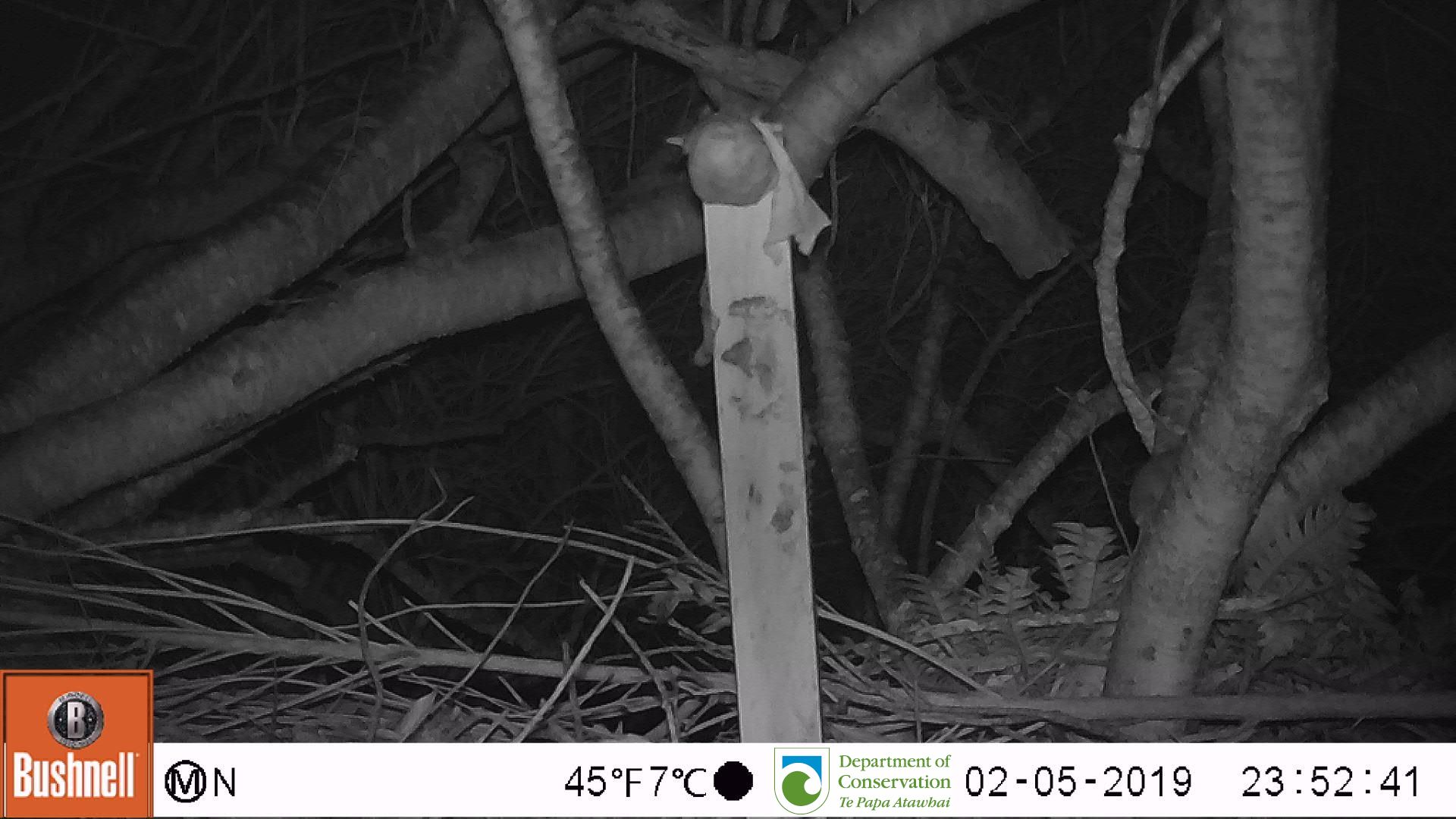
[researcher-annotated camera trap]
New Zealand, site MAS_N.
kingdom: Animalia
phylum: Chordata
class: Mammalia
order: Rodentia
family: Muridae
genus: Mus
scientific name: Mus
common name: mouse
Mouse (Mus).